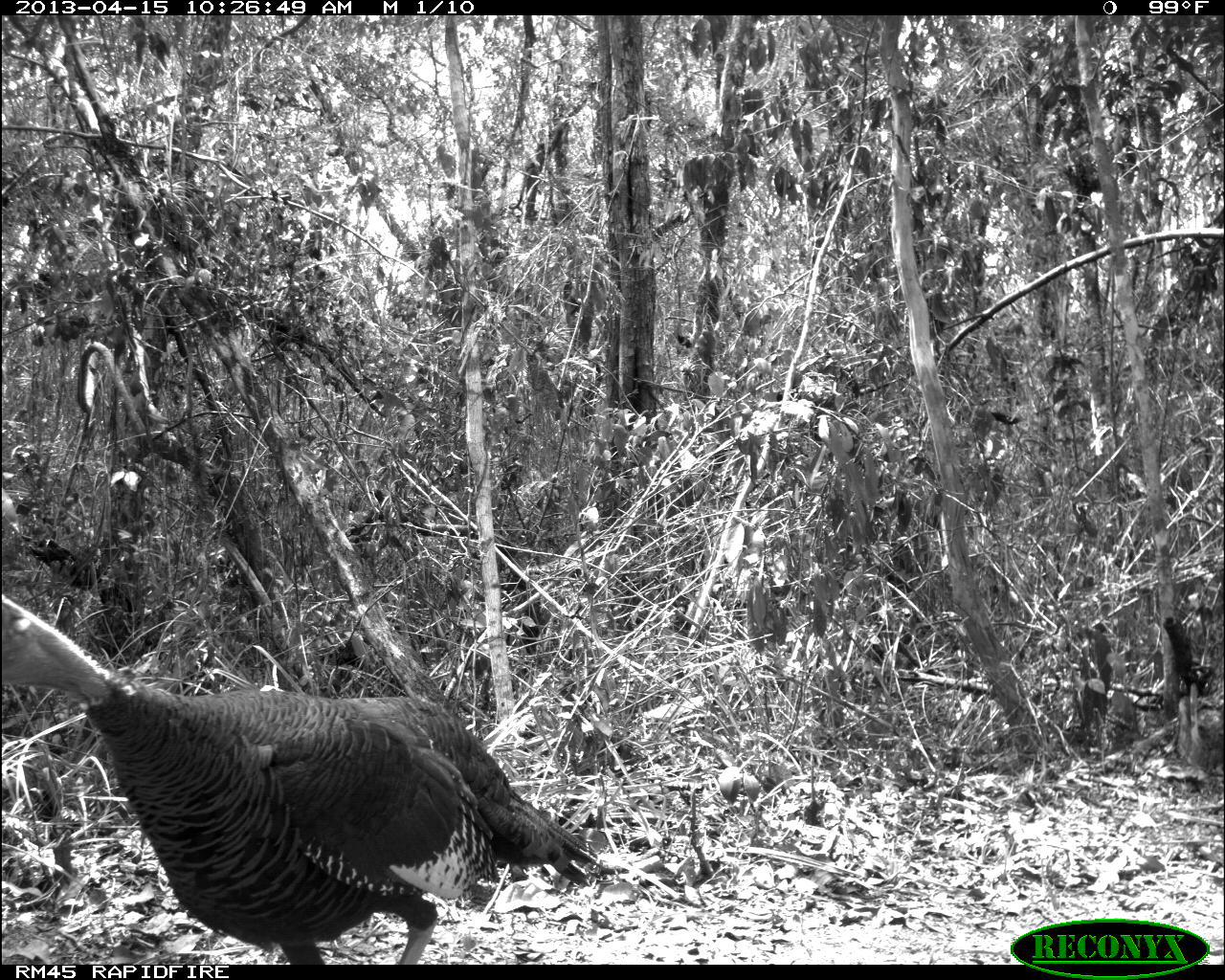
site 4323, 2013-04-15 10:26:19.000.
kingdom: Animalia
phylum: Chordata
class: Aves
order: Galliformes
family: Phasianidae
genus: Meleagris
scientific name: Meleagris ocellata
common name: ocellated turkey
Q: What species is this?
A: Meleagris ocellata (ocellated turkey).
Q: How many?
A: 2.